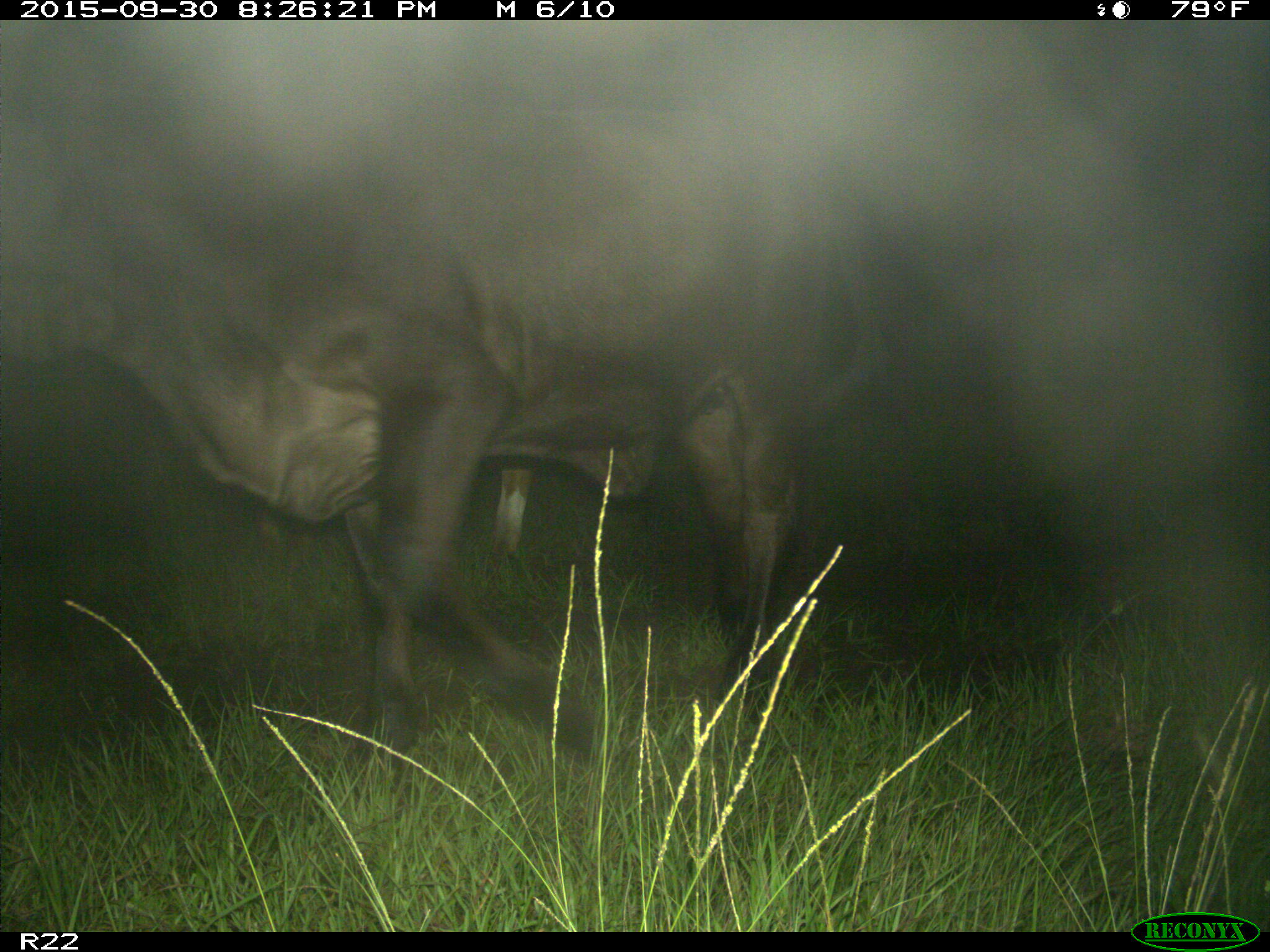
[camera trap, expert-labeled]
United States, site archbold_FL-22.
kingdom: Animalia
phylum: Chordata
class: Mammalia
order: Artiodactyla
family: Bovidae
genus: Bos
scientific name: Bos taurus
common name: domestic cow